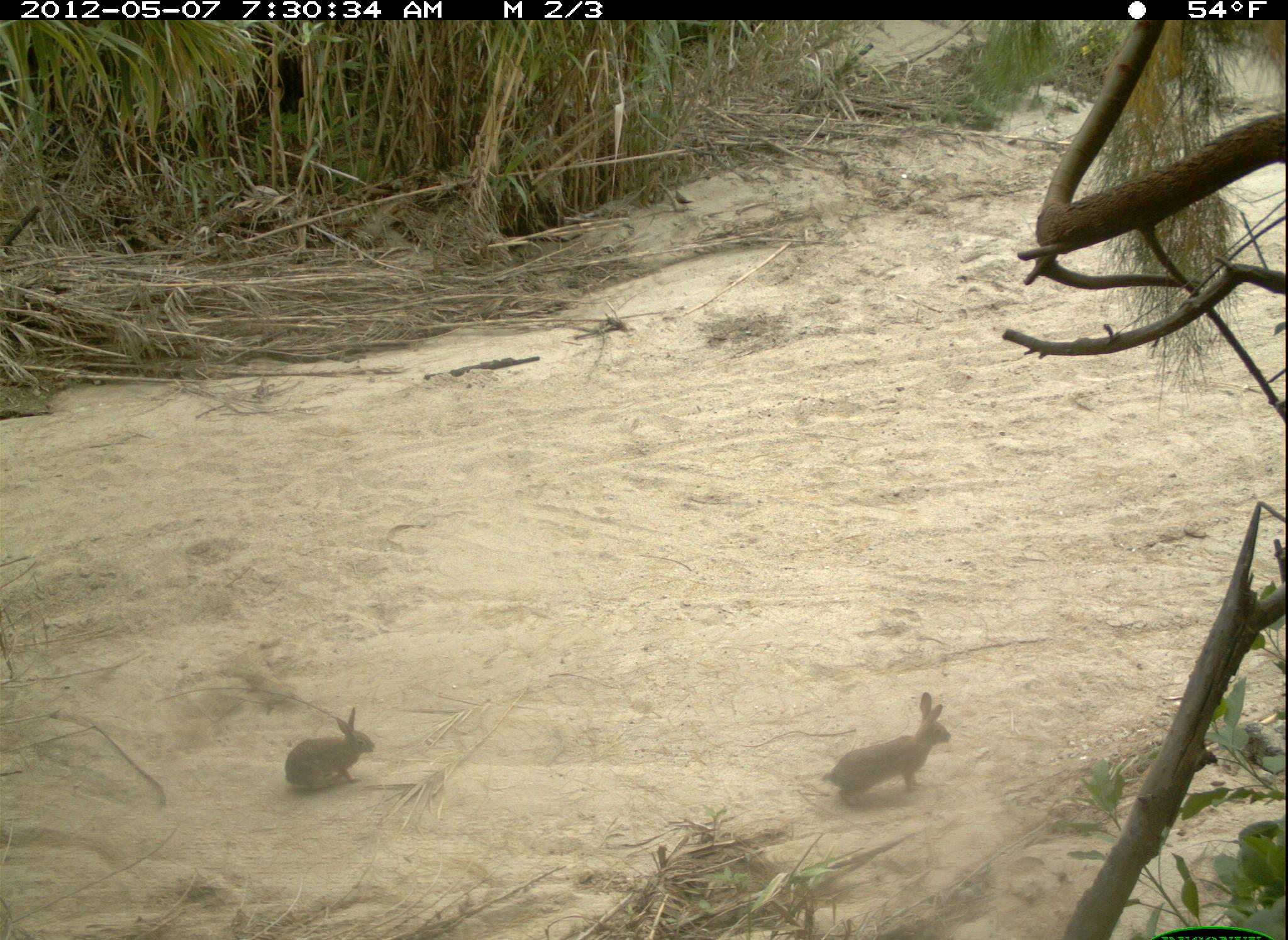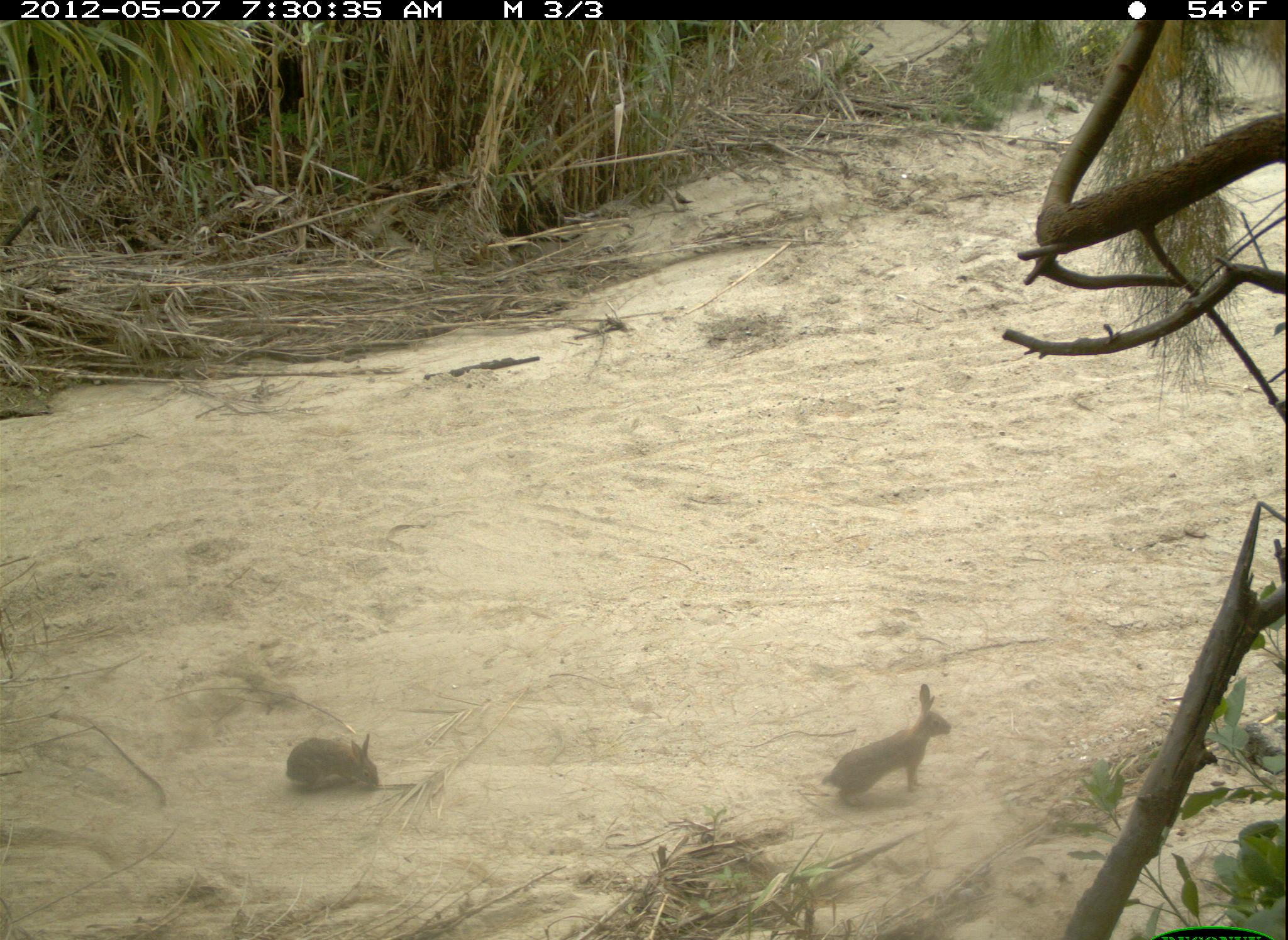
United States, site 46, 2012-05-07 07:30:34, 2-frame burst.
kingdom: Animalia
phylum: Chordata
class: Mammalia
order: Lagomorpha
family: Leporidae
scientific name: Leporidae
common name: rabbits and hares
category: rabbit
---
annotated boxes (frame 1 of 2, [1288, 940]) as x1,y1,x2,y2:
rabbit: 818,683,968,815; 269,702,388,804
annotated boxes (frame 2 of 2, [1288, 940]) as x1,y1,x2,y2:
rabbit: 815,675,961,820; 269,725,402,805